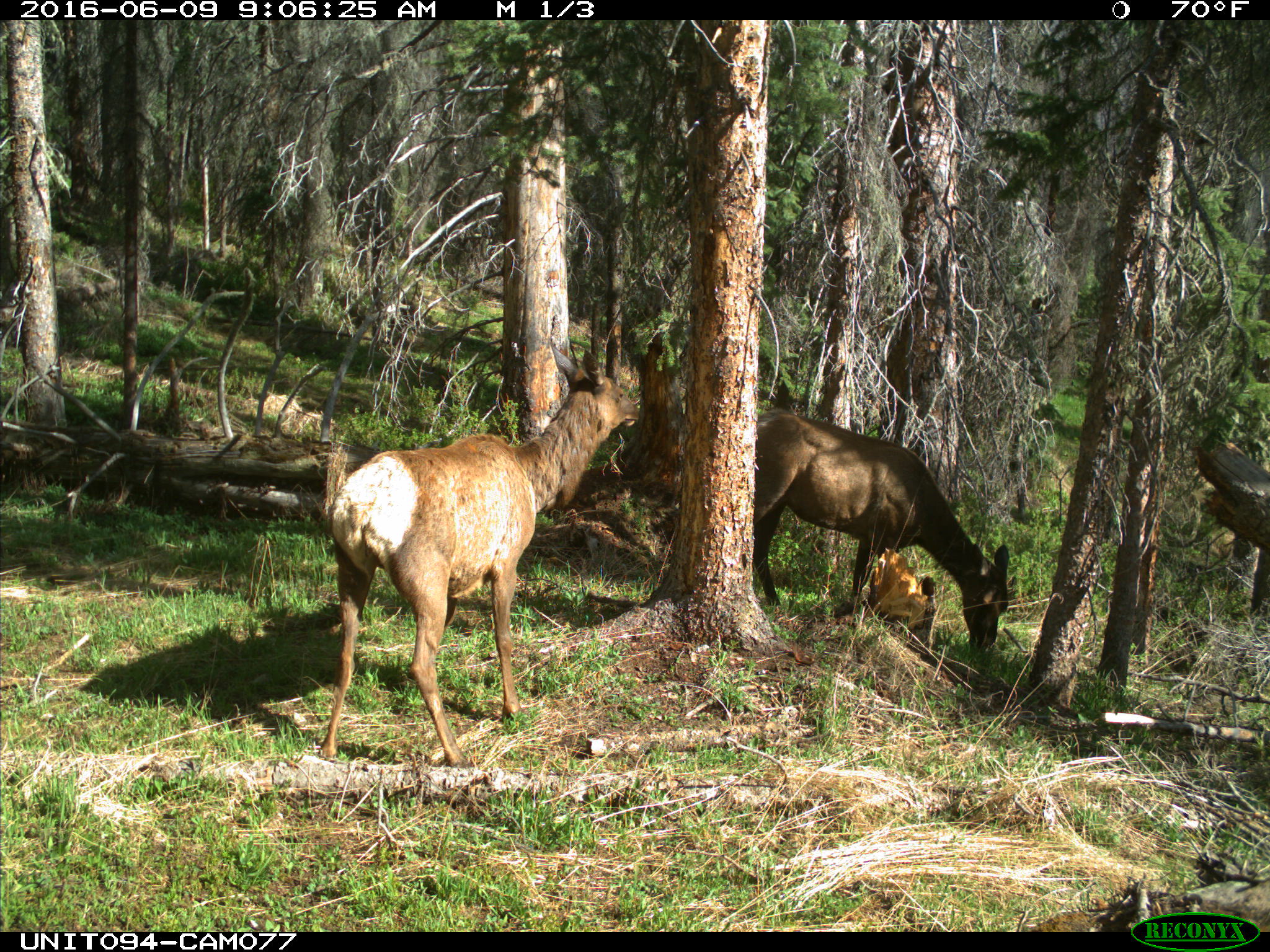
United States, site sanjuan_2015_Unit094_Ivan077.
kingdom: Animalia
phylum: Chordata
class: Mammalia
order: Artiodactyla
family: Cervidae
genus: Cervus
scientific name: Cervus elaphus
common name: red deer